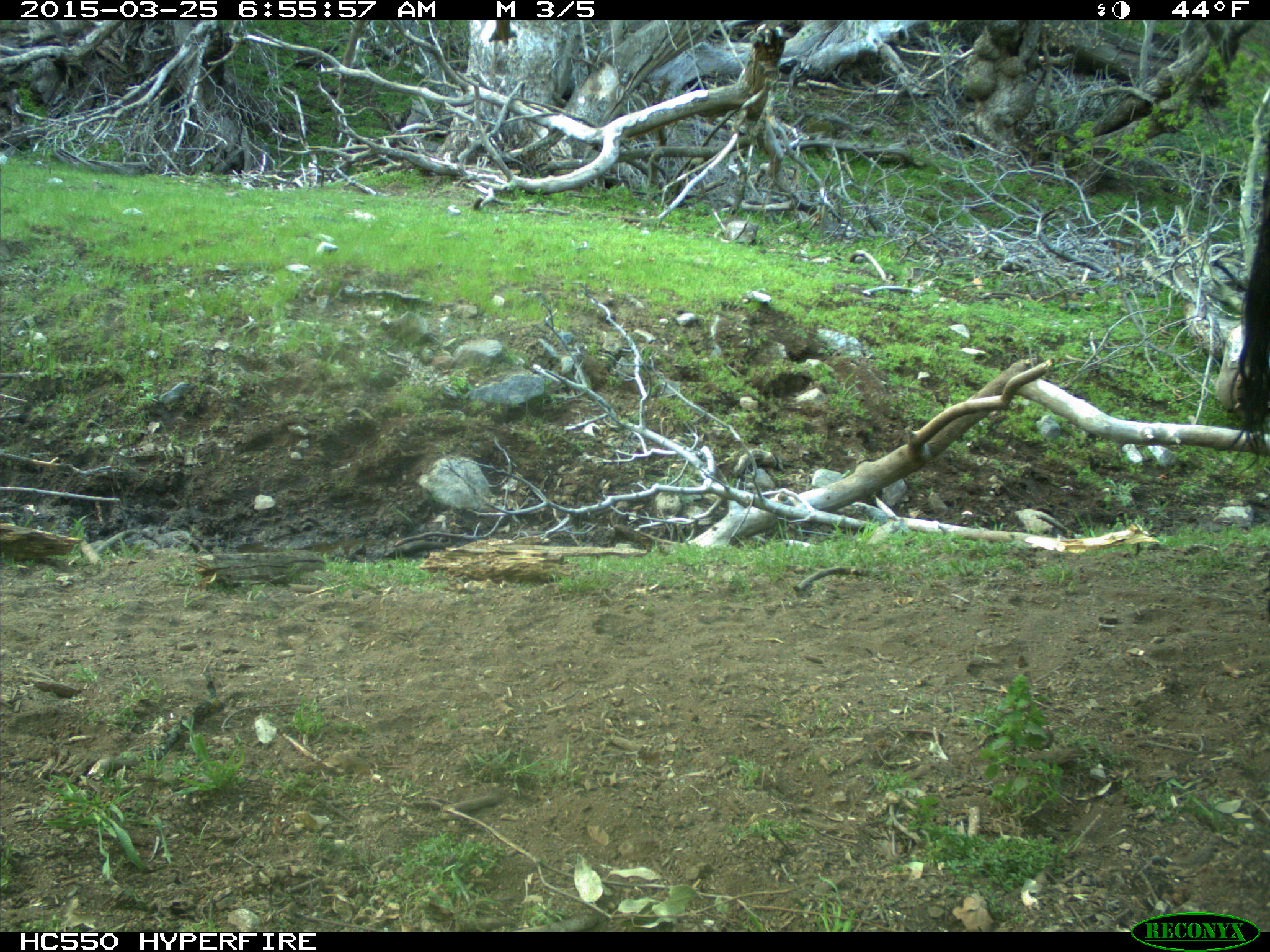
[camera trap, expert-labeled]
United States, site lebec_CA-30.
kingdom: Animalia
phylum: Chordata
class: Mammalia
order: Artiodactyla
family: Bovidae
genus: Bos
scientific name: Bos taurus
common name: domestic cow